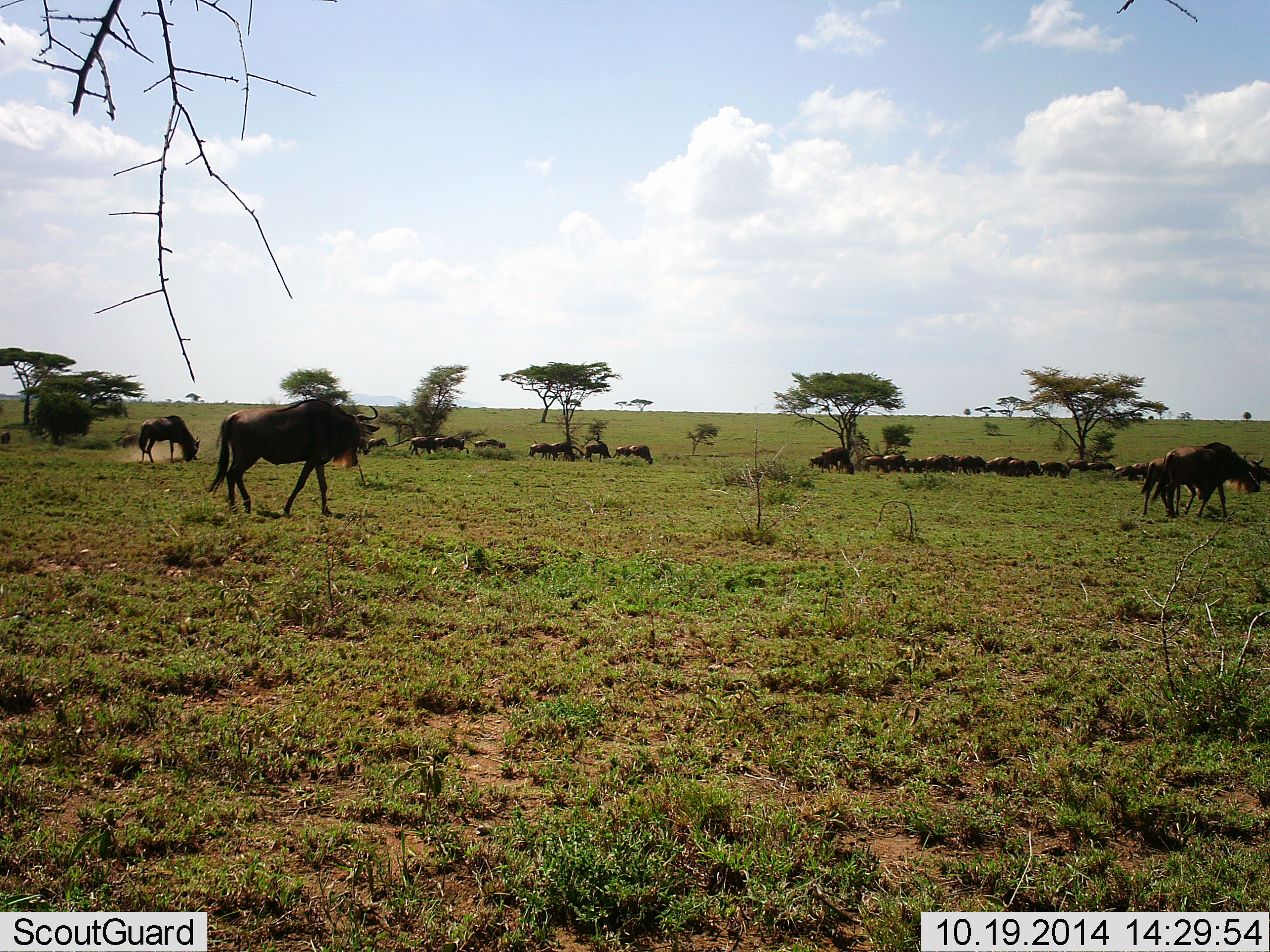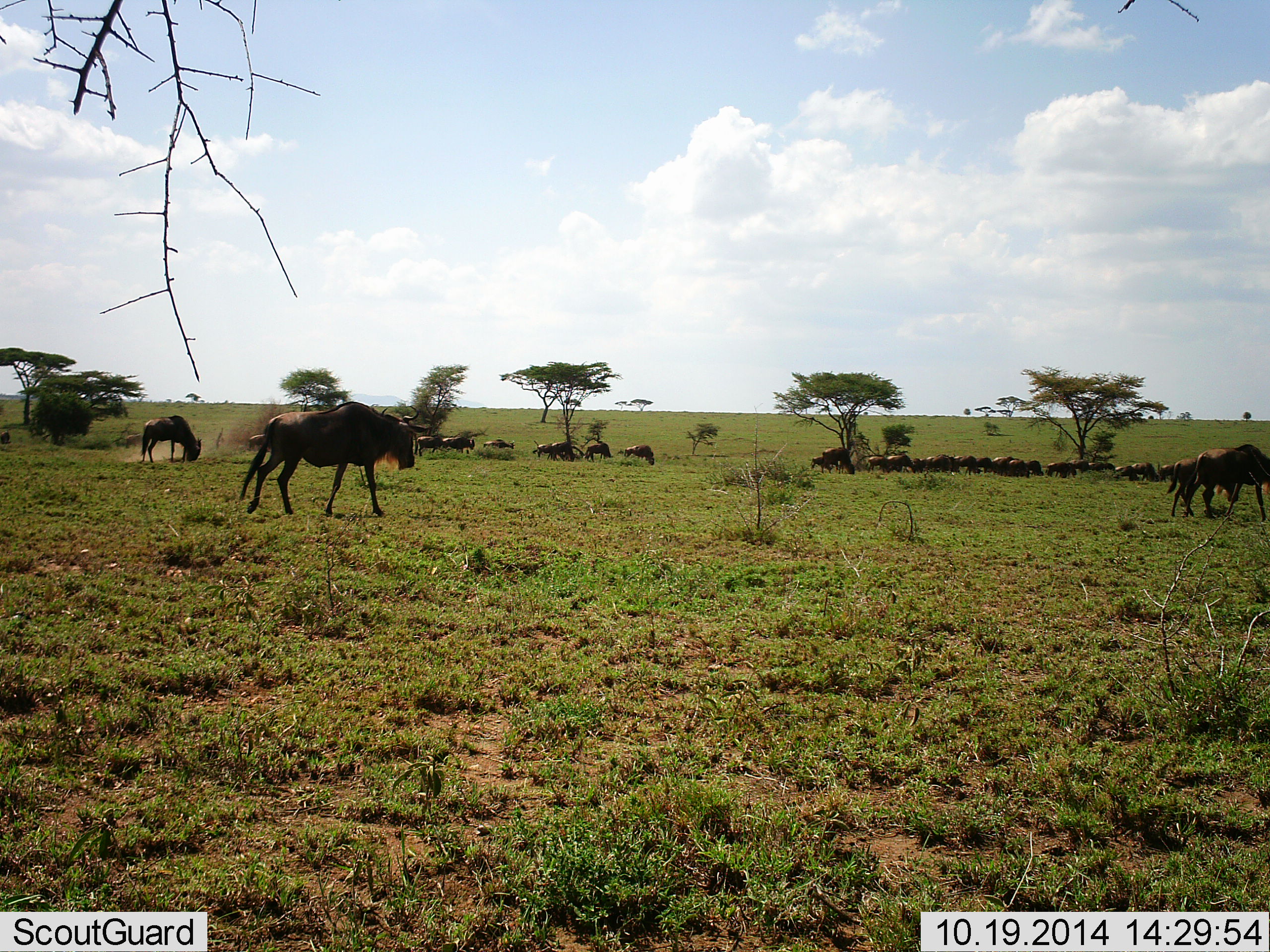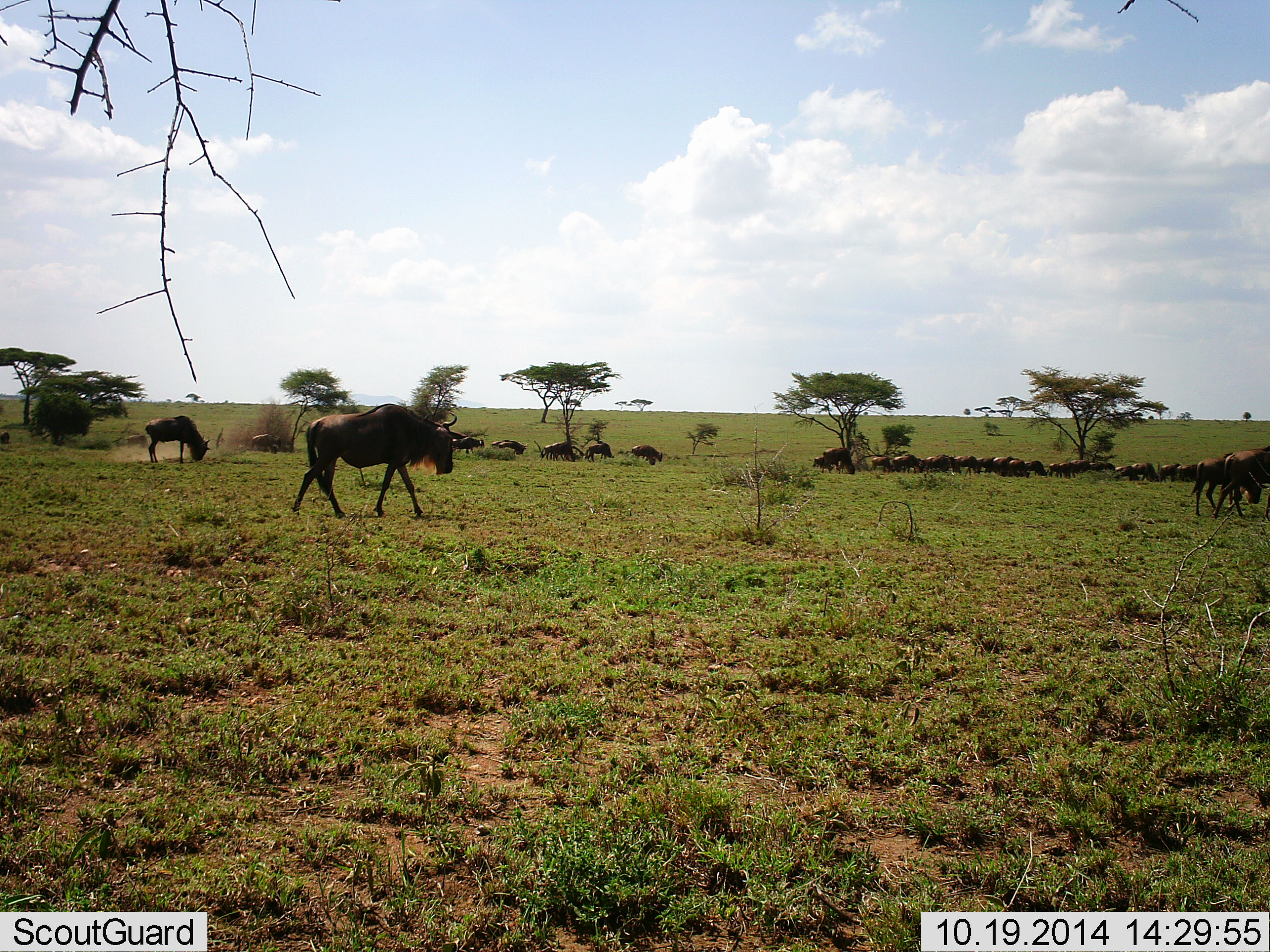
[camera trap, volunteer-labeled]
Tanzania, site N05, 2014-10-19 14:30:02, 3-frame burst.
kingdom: Animalia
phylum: Chordata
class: Mammalia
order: Artiodactyla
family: Bovidae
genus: Connochaetes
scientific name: Connochaetes taurinus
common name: blue wildebeest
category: wildebeest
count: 11-50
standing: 30%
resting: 0%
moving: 90%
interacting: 0%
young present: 10%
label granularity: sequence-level